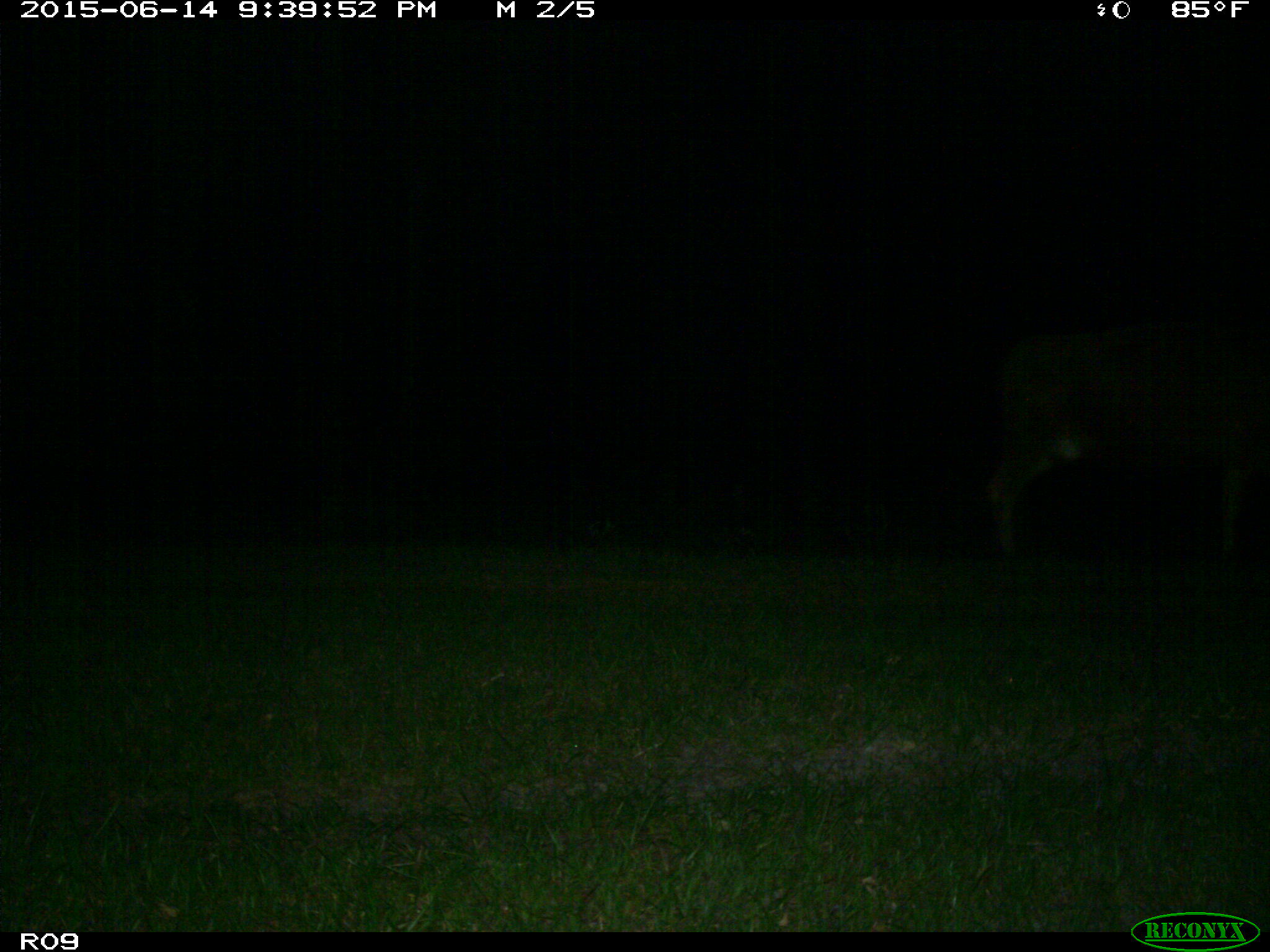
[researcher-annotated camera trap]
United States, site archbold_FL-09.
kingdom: Animalia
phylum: Chordata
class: Mammalia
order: Artiodactyla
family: Bovidae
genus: Bos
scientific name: Bos taurus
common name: domestic cow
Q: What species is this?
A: Bos taurus (domestic cow).